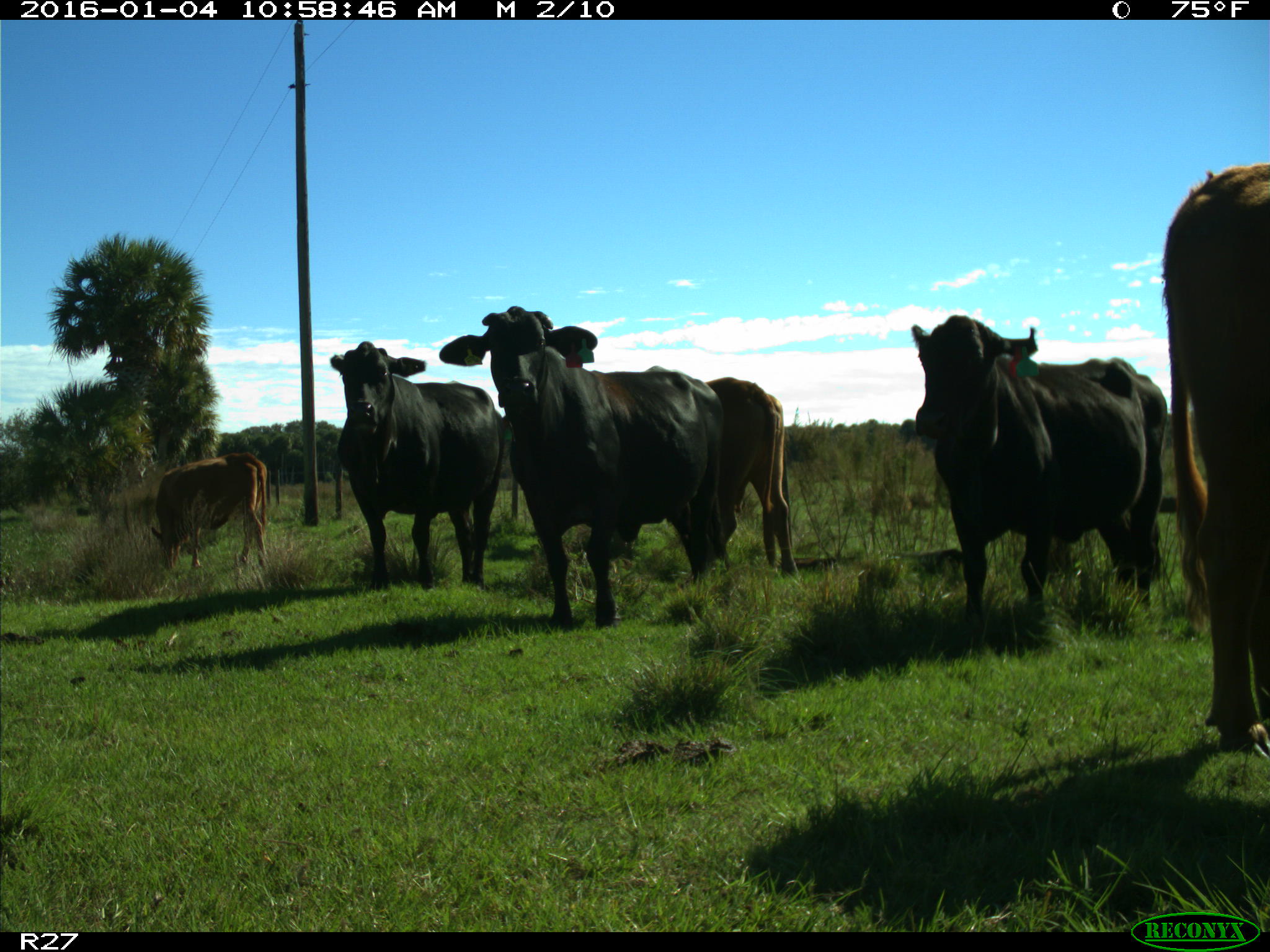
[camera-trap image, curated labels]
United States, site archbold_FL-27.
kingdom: Animalia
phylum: Chordata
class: Mammalia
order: Artiodactyla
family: Bovidae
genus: Bos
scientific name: Bos taurus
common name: domestic cow